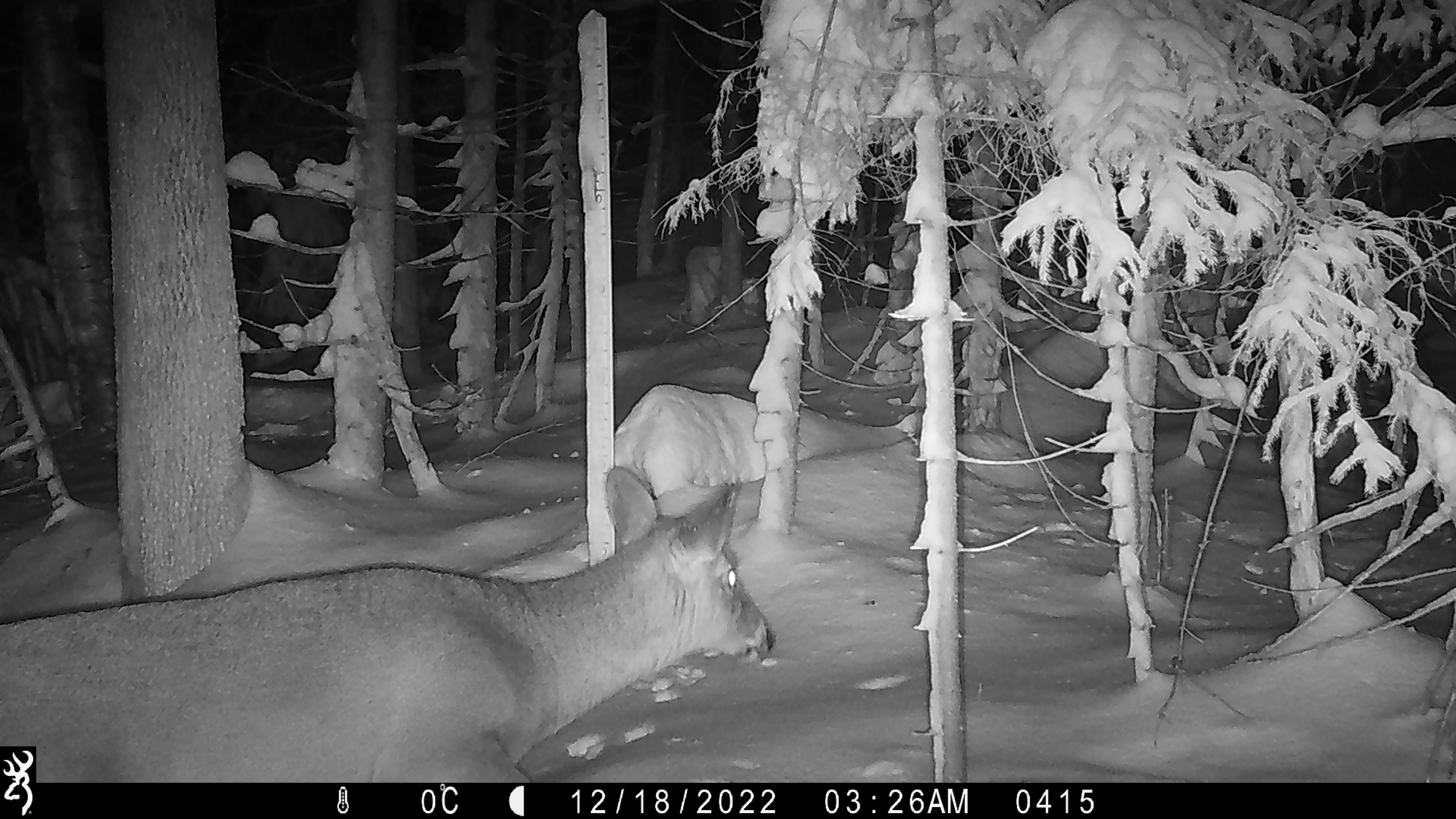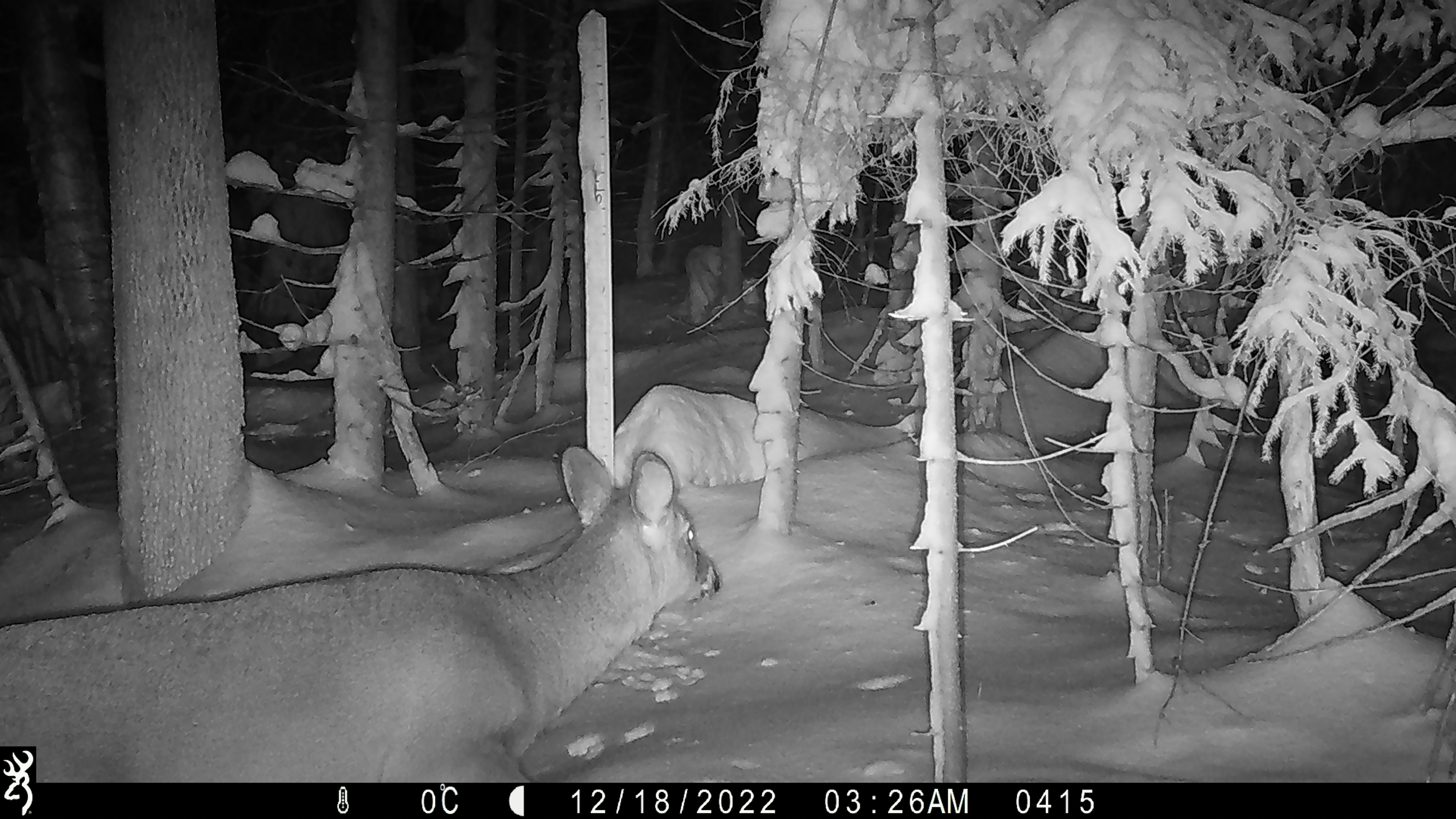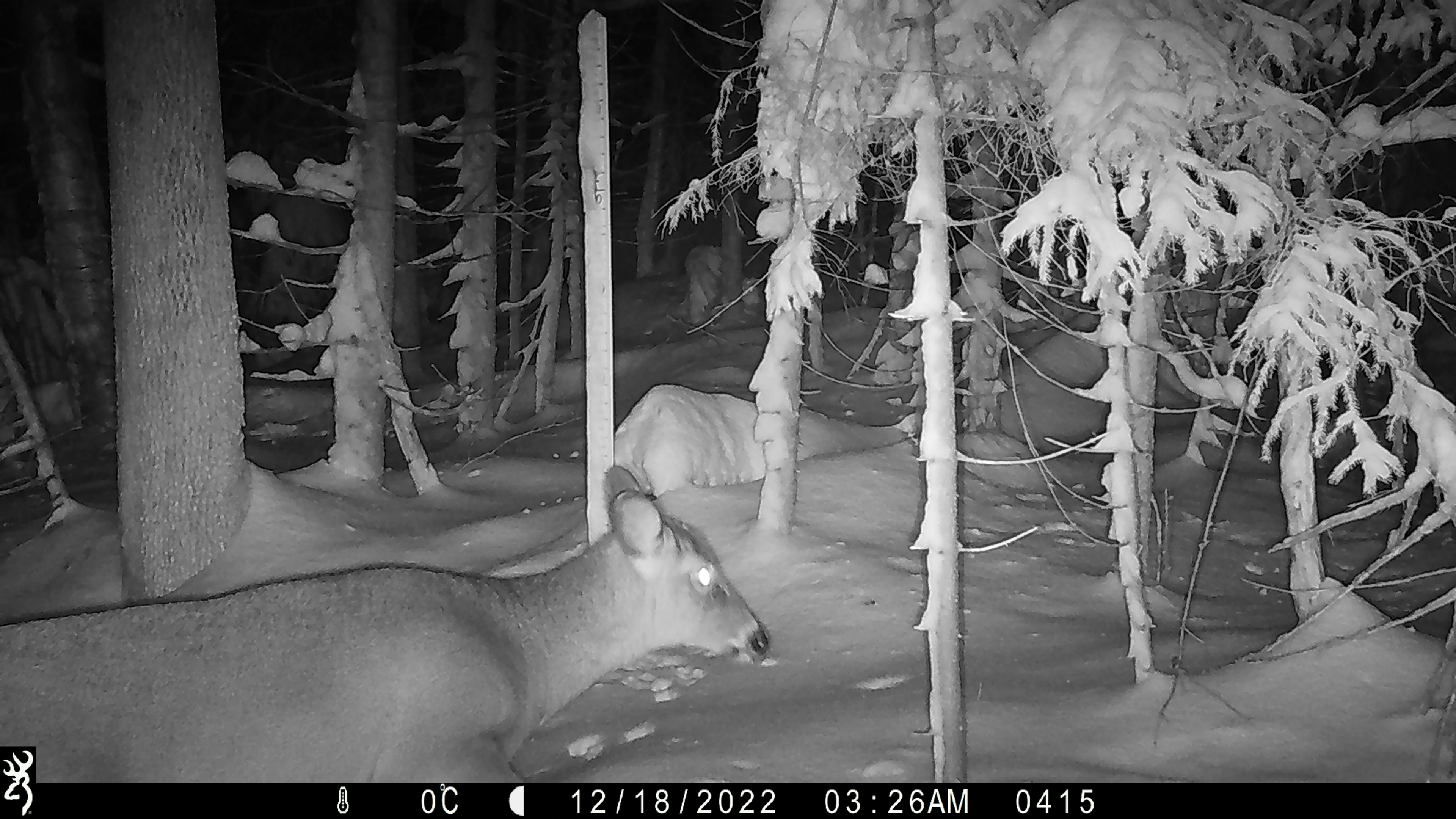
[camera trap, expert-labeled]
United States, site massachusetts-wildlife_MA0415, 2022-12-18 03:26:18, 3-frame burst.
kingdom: Animalia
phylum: Chordata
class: Mammalia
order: Artiodactyla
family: Cervidae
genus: Odocoileus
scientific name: Odocoileus virginianus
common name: white-tailed deer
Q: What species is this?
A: White-tailed deer (Odocoileus virginianus).